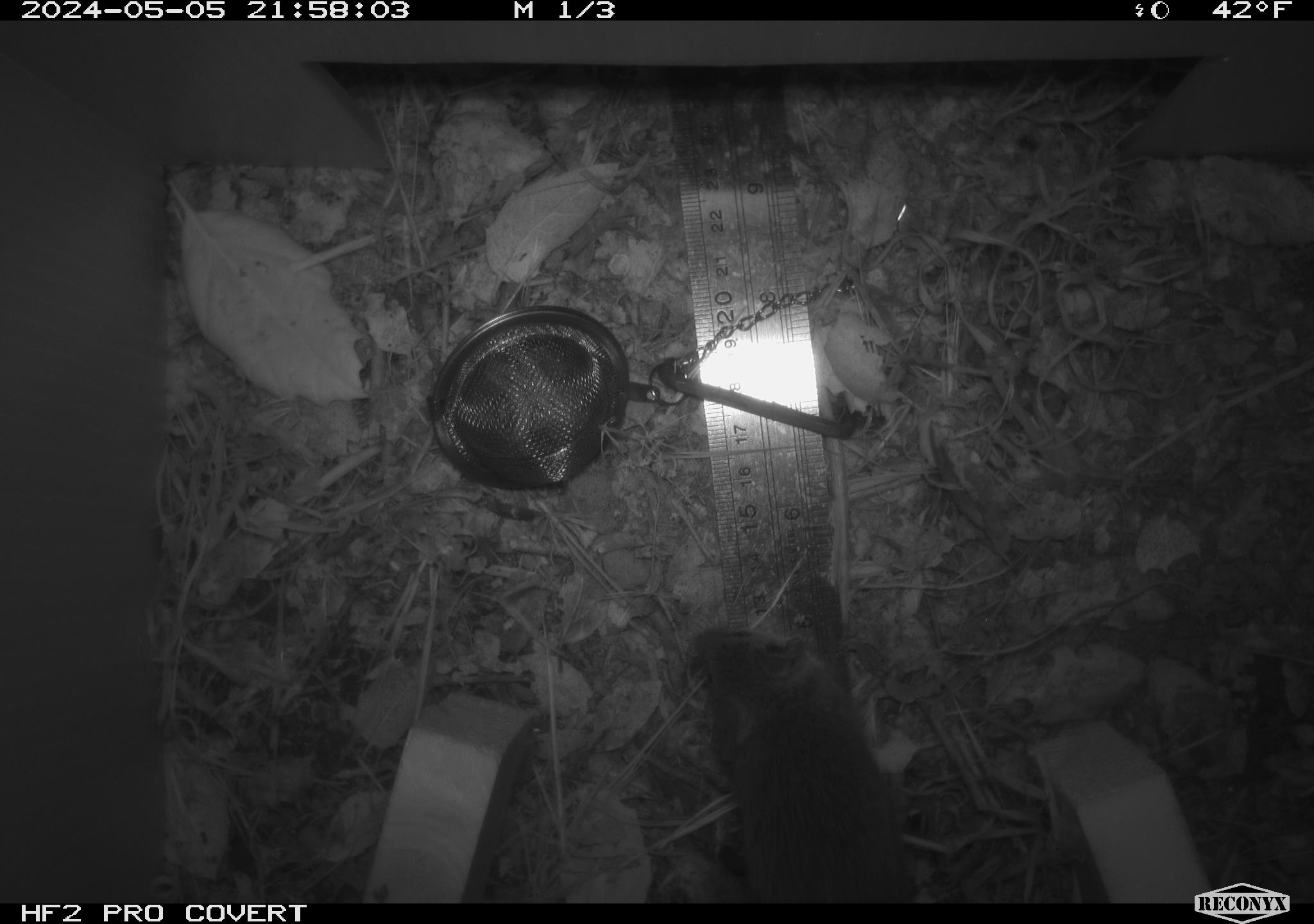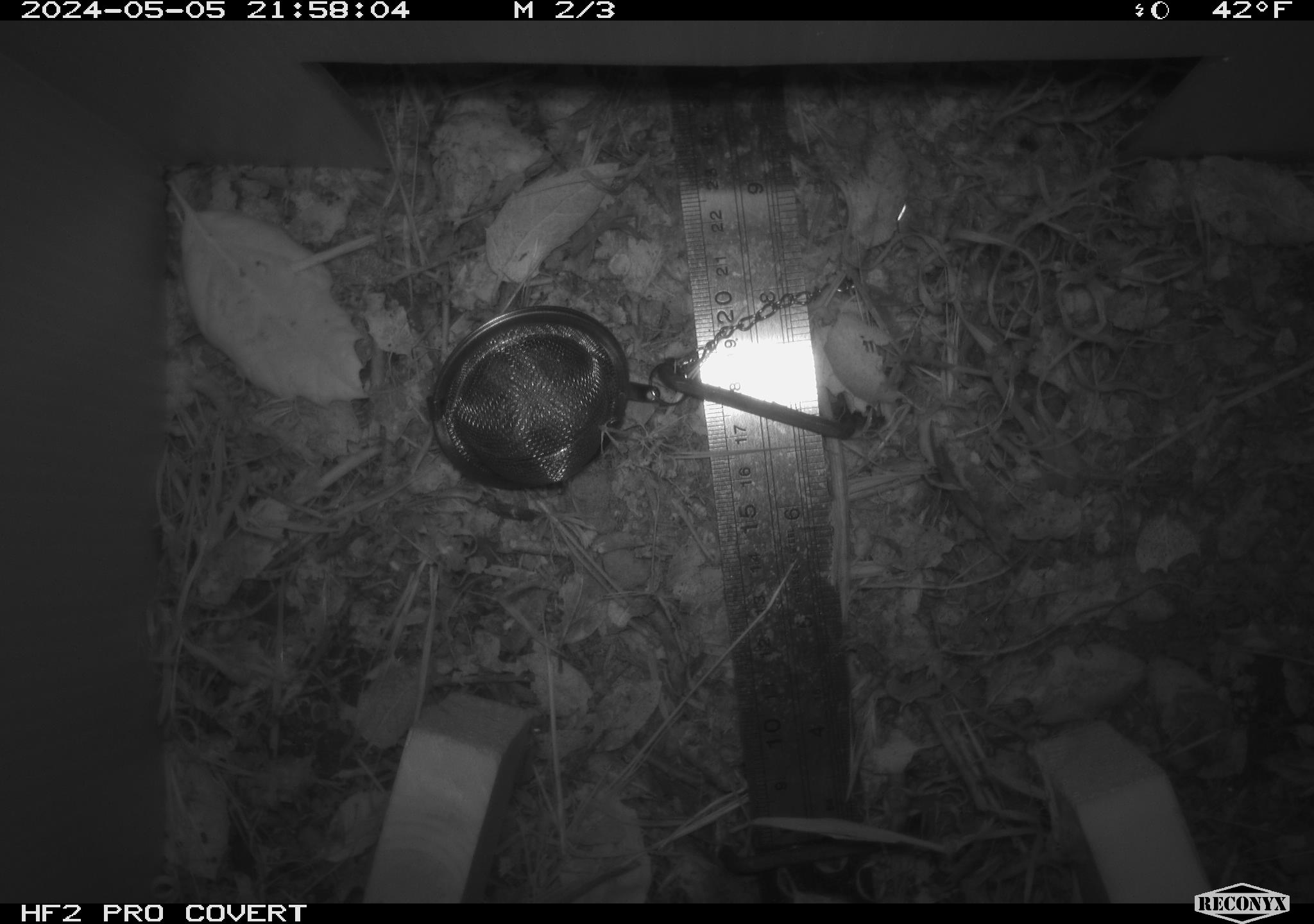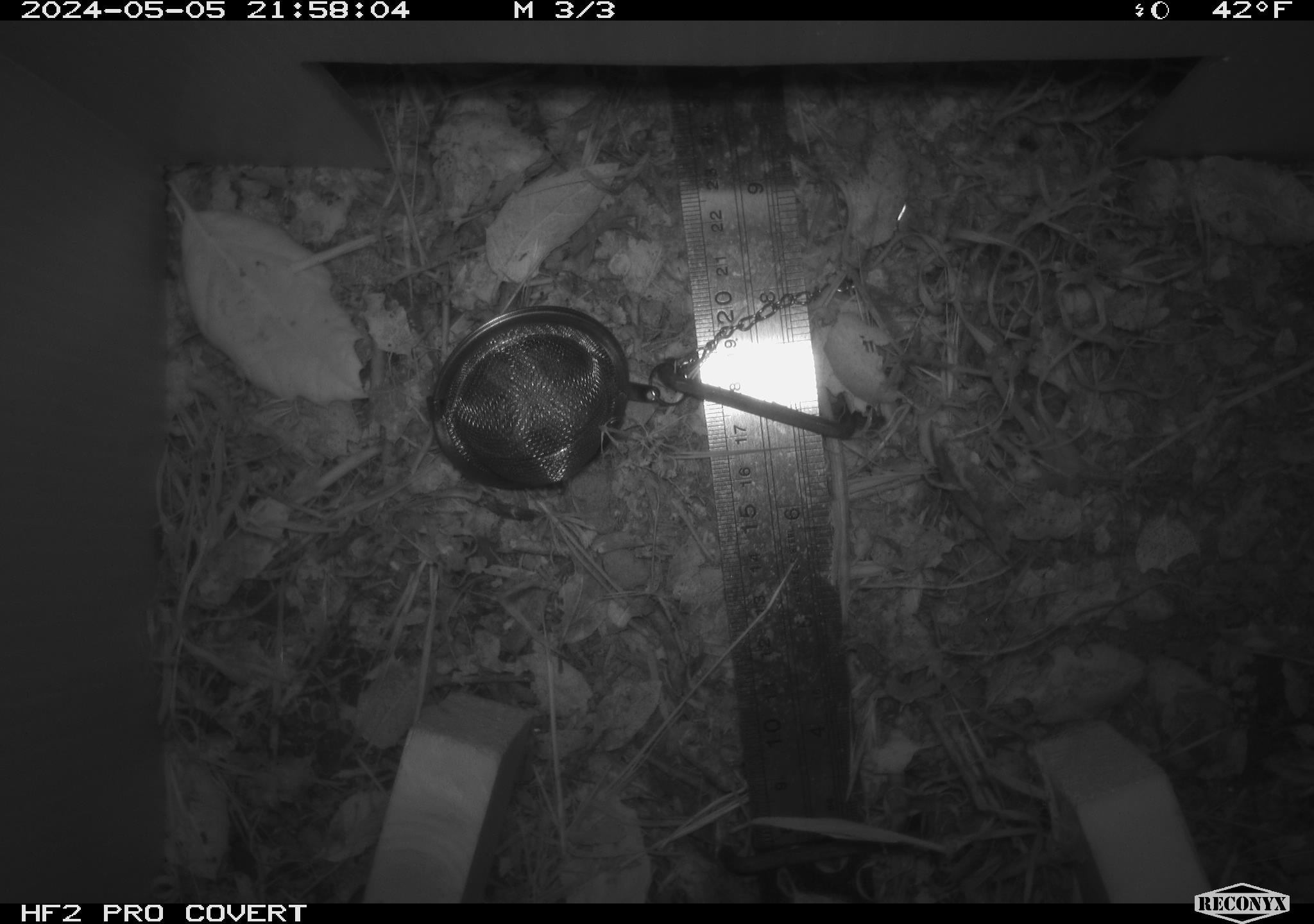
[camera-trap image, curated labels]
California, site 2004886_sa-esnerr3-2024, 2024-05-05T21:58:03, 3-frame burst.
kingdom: Animalia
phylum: Chordata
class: Mammalia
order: Rodentia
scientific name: Rodentia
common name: rodent